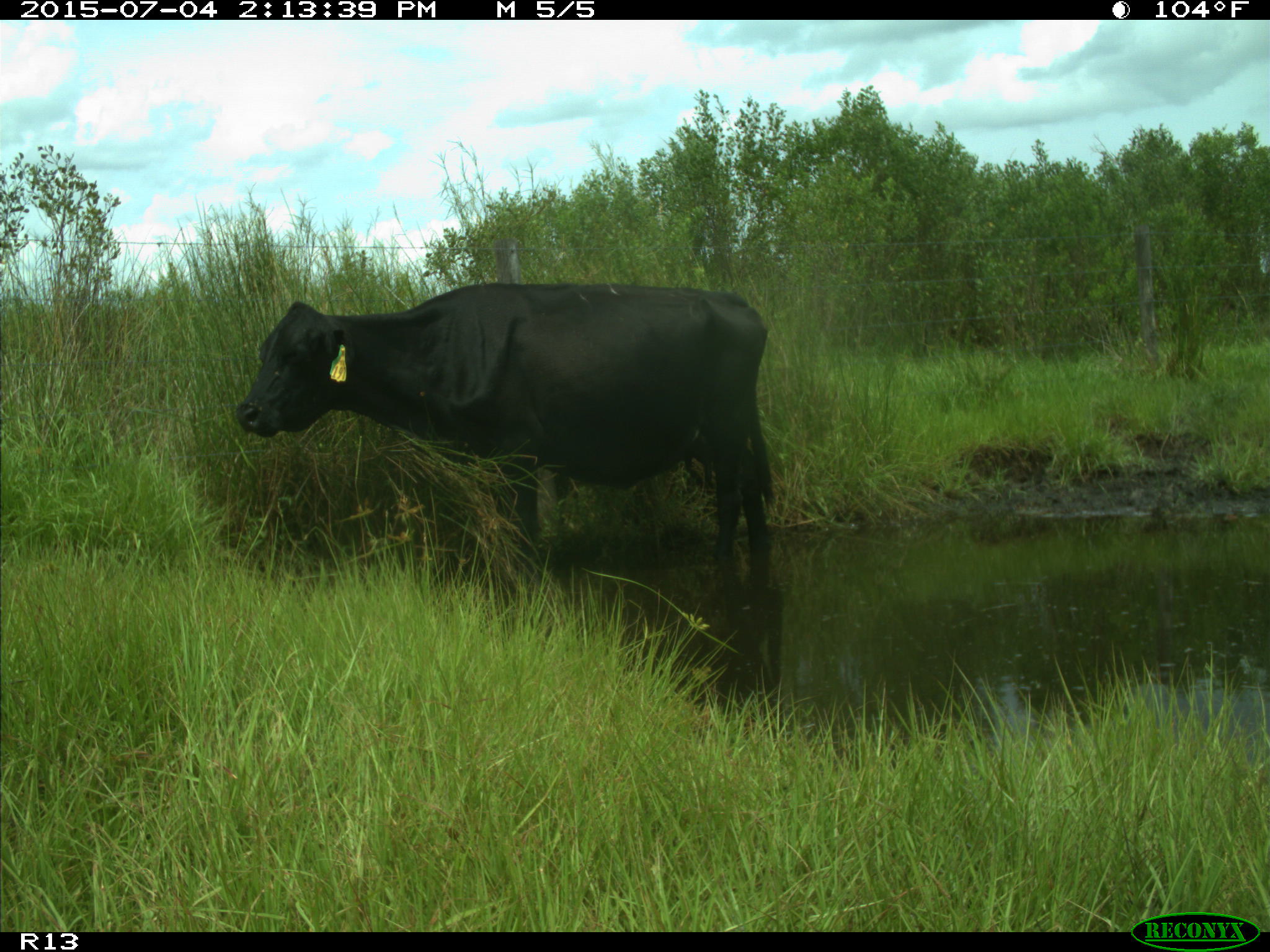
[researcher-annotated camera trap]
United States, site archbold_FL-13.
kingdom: Animalia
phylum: Chordata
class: Mammalia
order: Artiodactyla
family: Bovidae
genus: Bos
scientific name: Bos taurus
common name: domestic cow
Bos taurus (domestic cow).